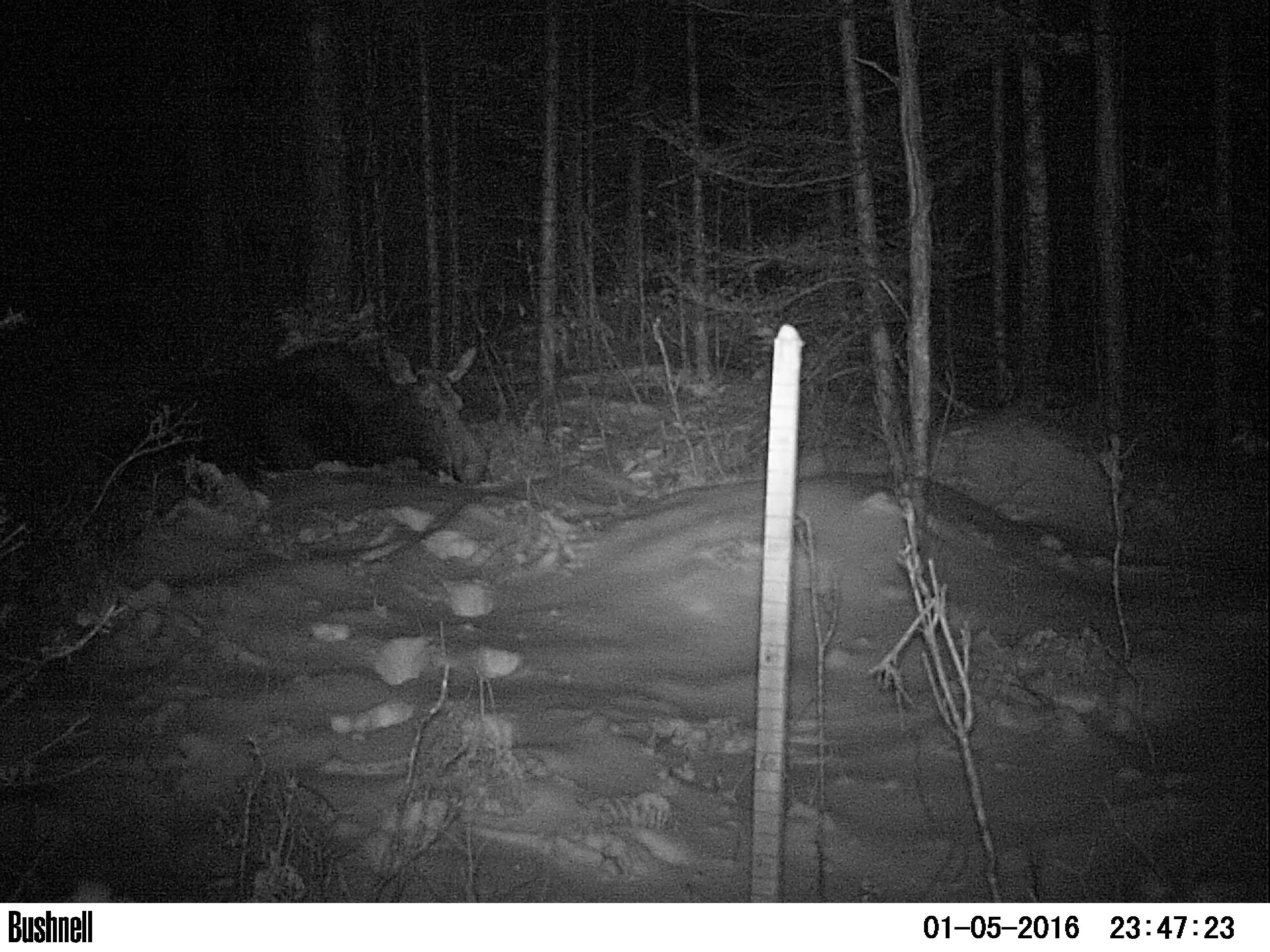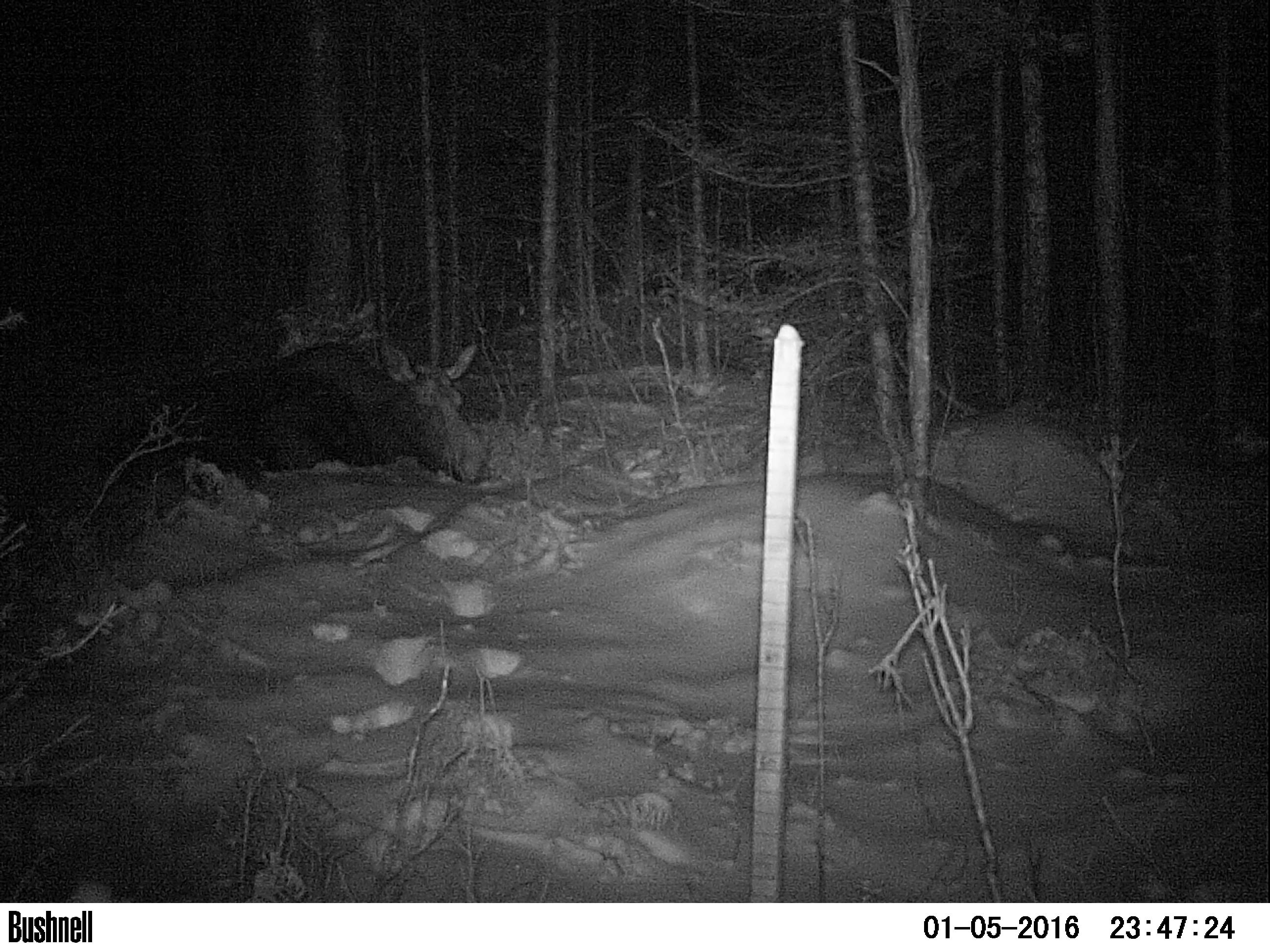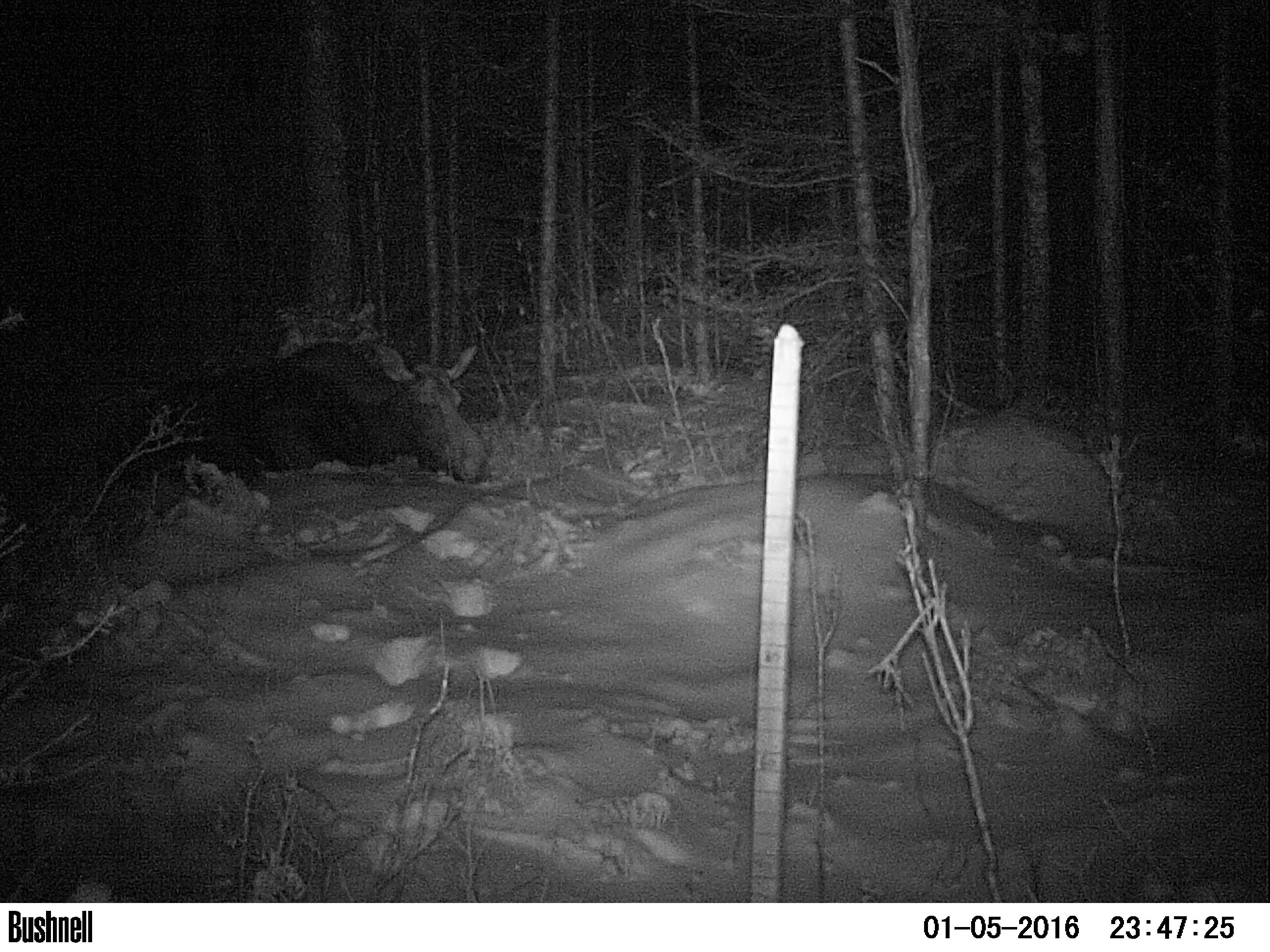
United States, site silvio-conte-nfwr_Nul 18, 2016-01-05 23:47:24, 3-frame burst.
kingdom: Animalia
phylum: Chordata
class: Mammalia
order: Artiodactyla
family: Cervidae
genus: Alces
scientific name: Alces alces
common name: moose